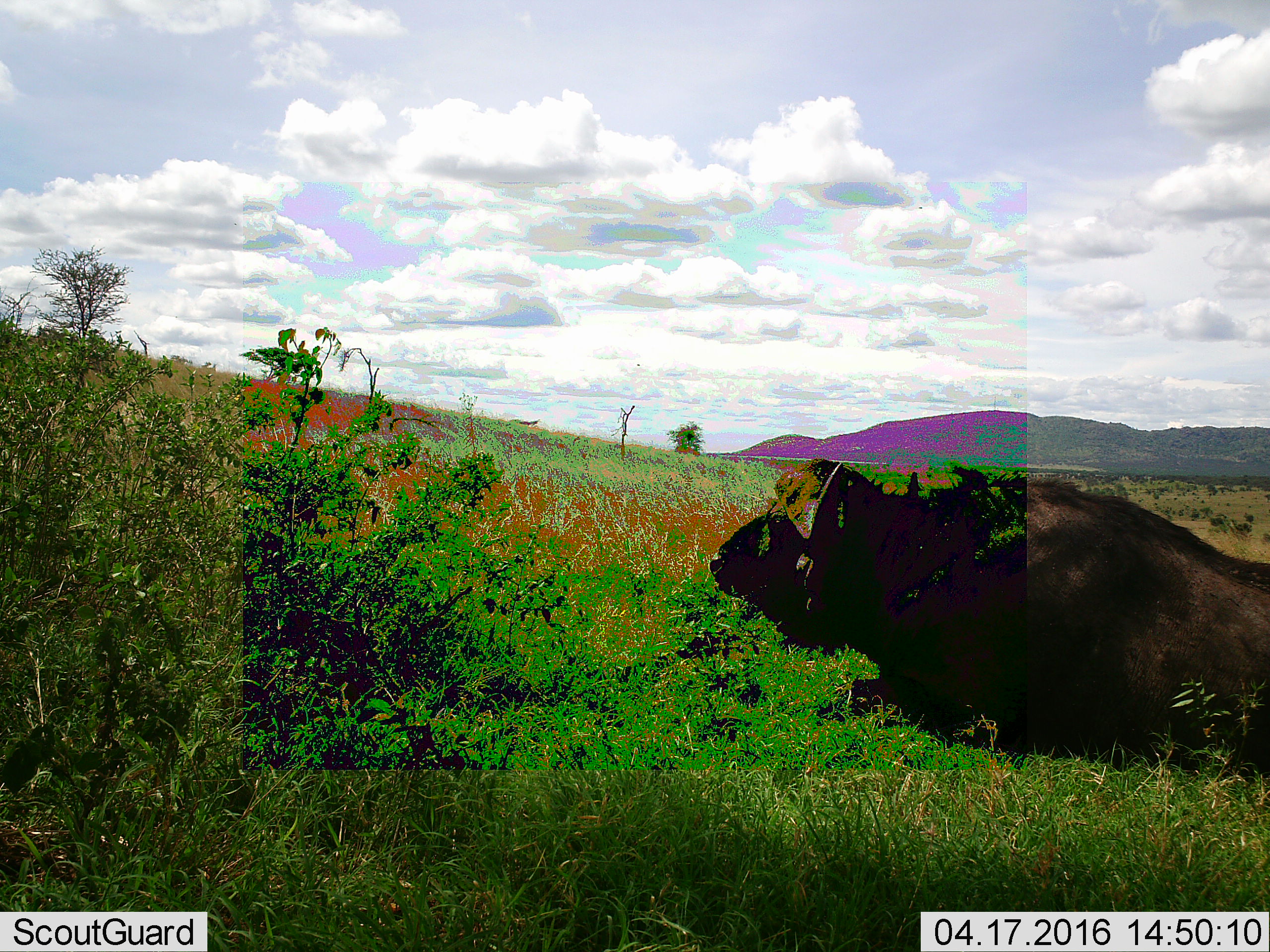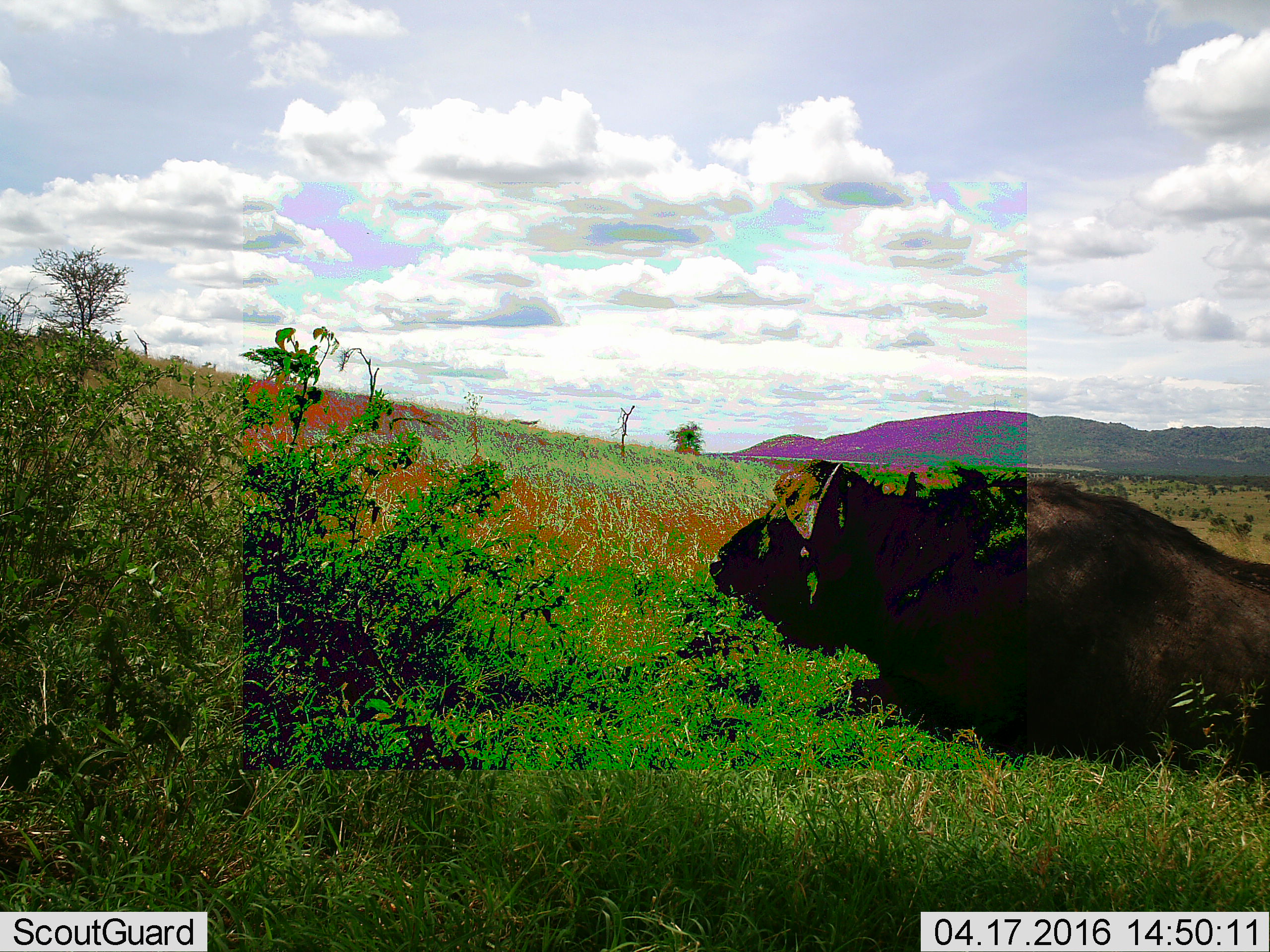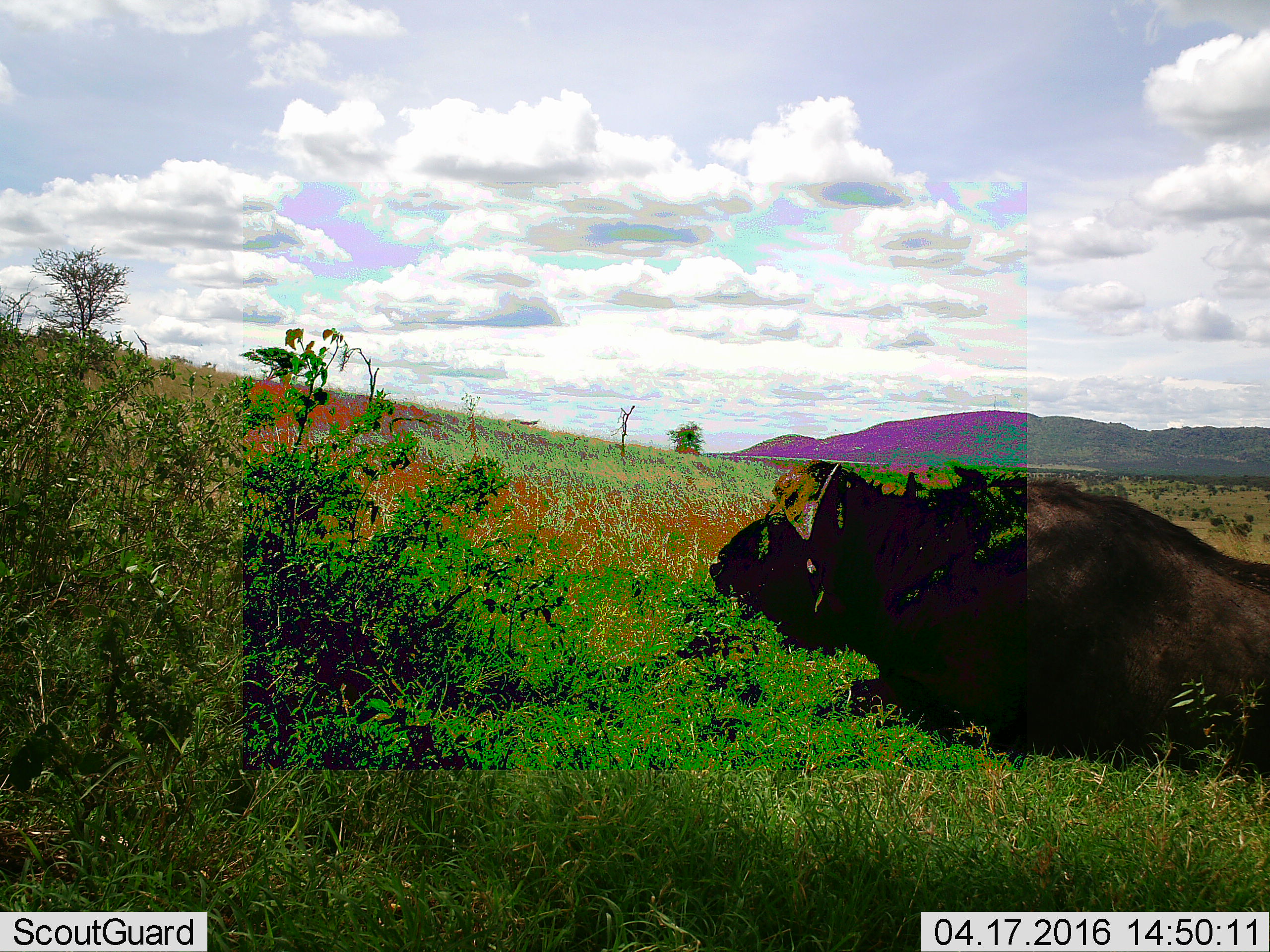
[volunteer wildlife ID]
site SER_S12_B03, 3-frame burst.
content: unidentified animal